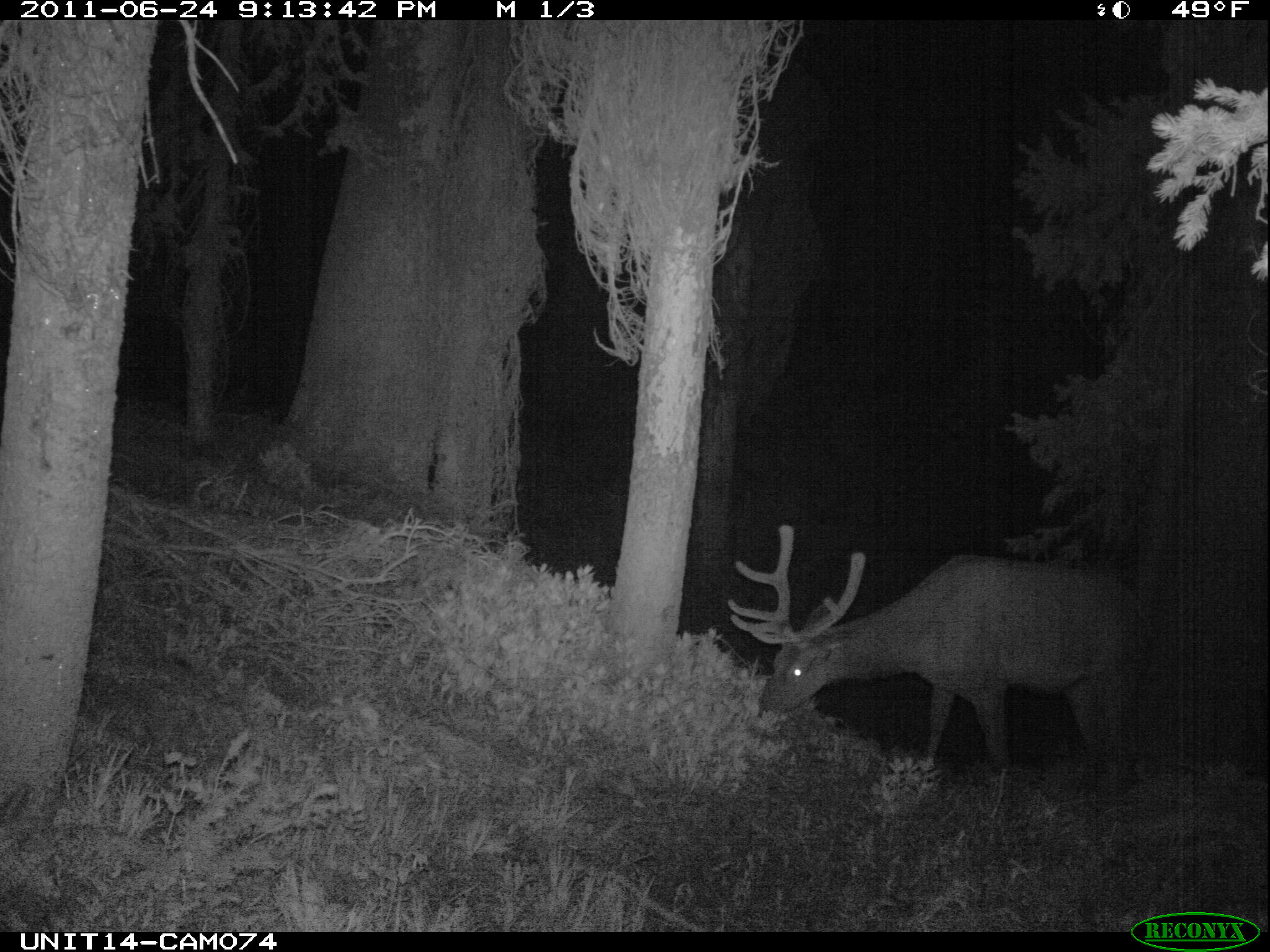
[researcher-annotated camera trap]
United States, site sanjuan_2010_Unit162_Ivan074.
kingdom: Animalia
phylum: Chordata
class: Mammalia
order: Artiodactyla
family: Cervidae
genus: Cervus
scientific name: Cervus elaphus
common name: red deer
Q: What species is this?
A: Cervus elaphus (red deer).